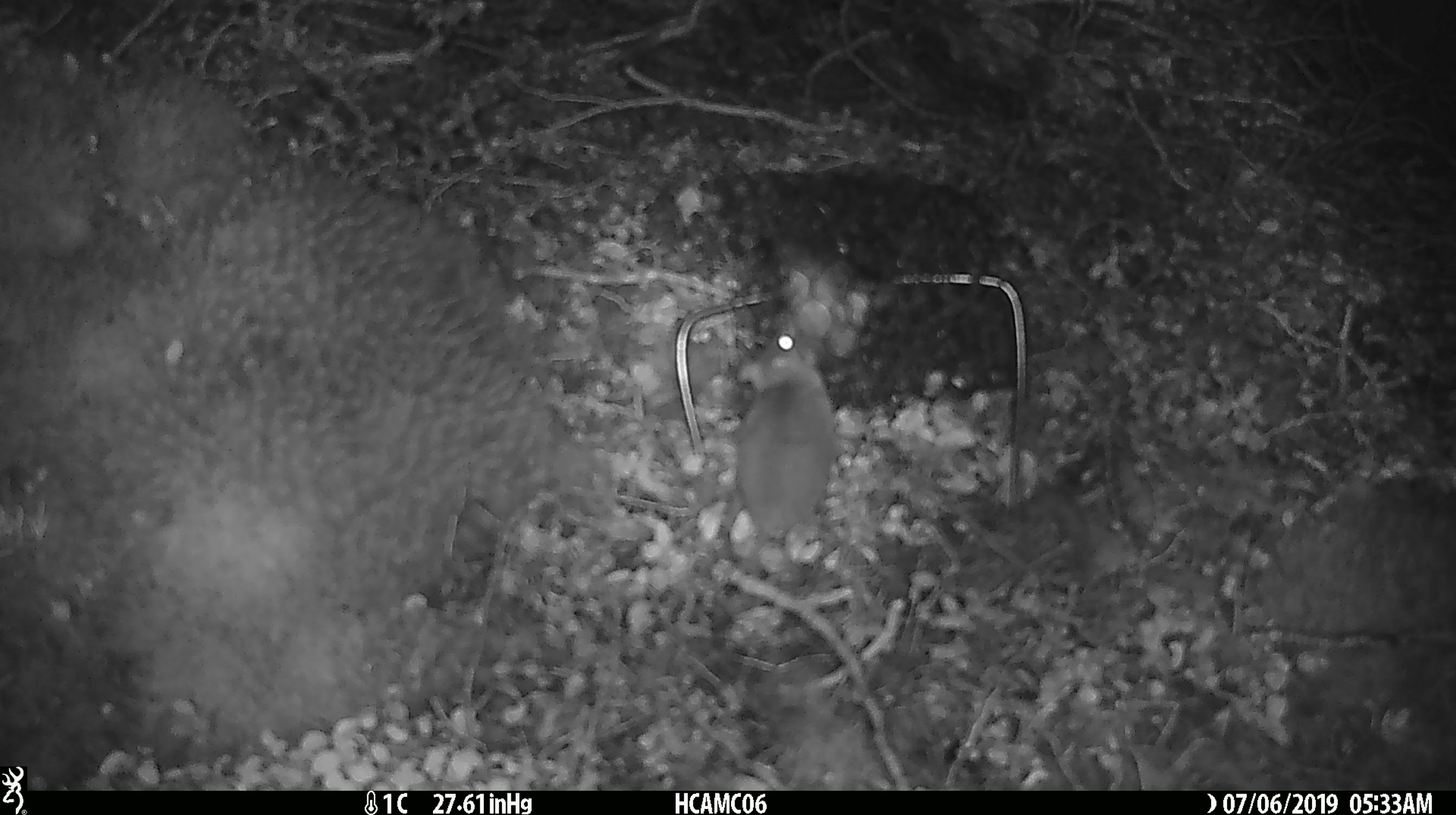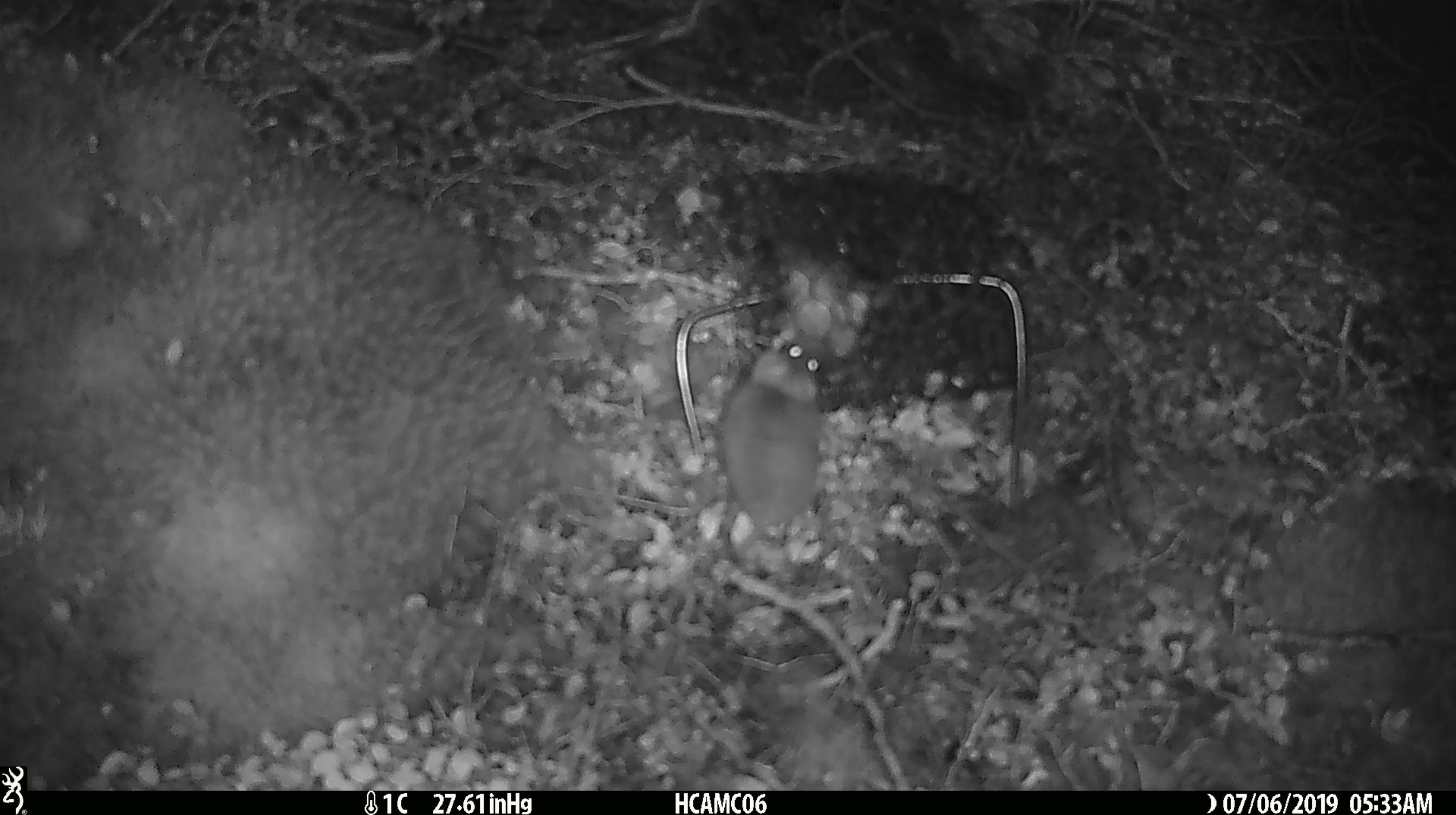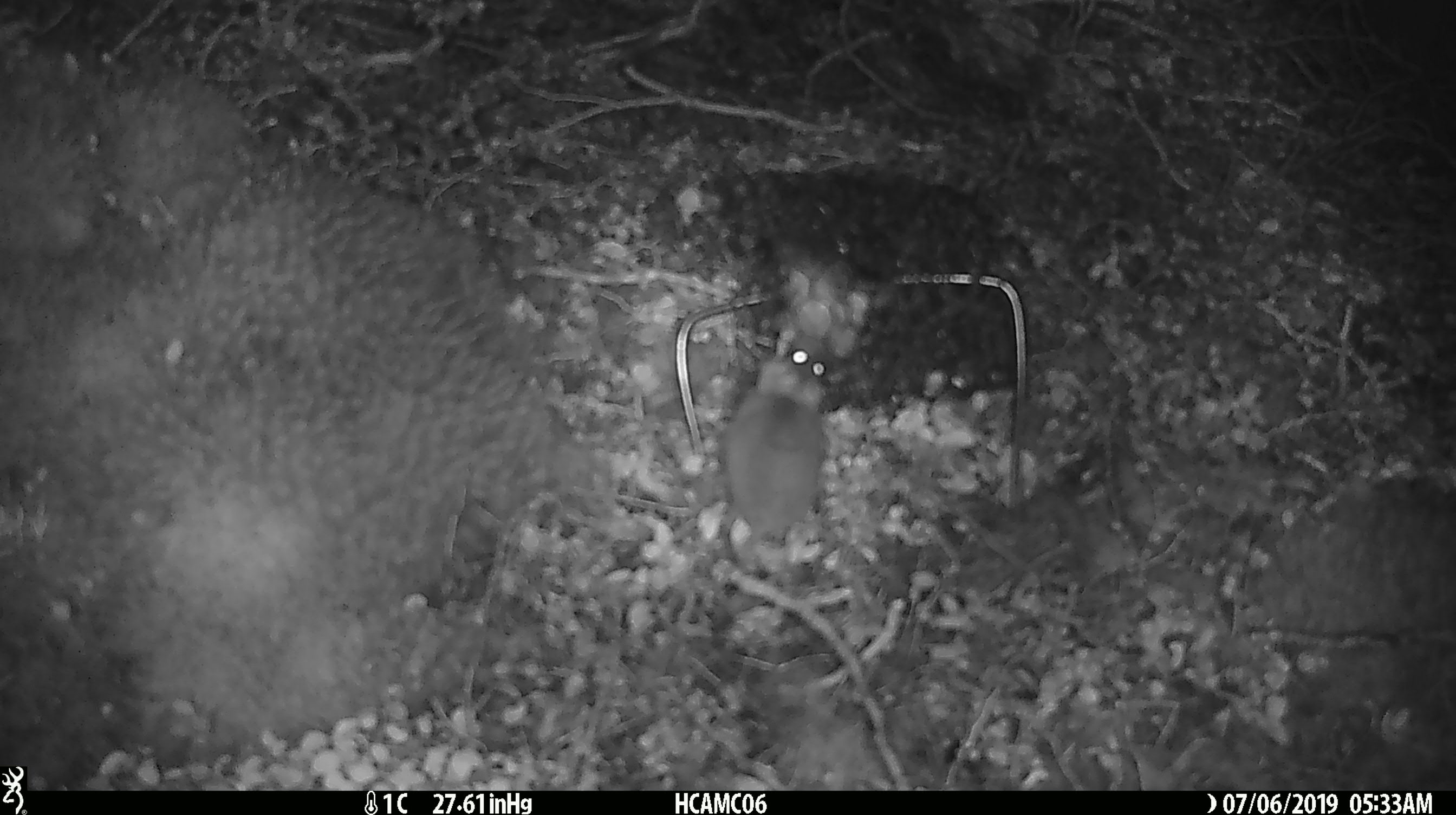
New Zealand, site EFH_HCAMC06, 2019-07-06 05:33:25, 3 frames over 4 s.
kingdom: Animalia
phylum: Chordata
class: Mammalia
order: Rodentia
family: Muridae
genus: Mus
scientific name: Mus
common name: mouse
Mouse (Mus).